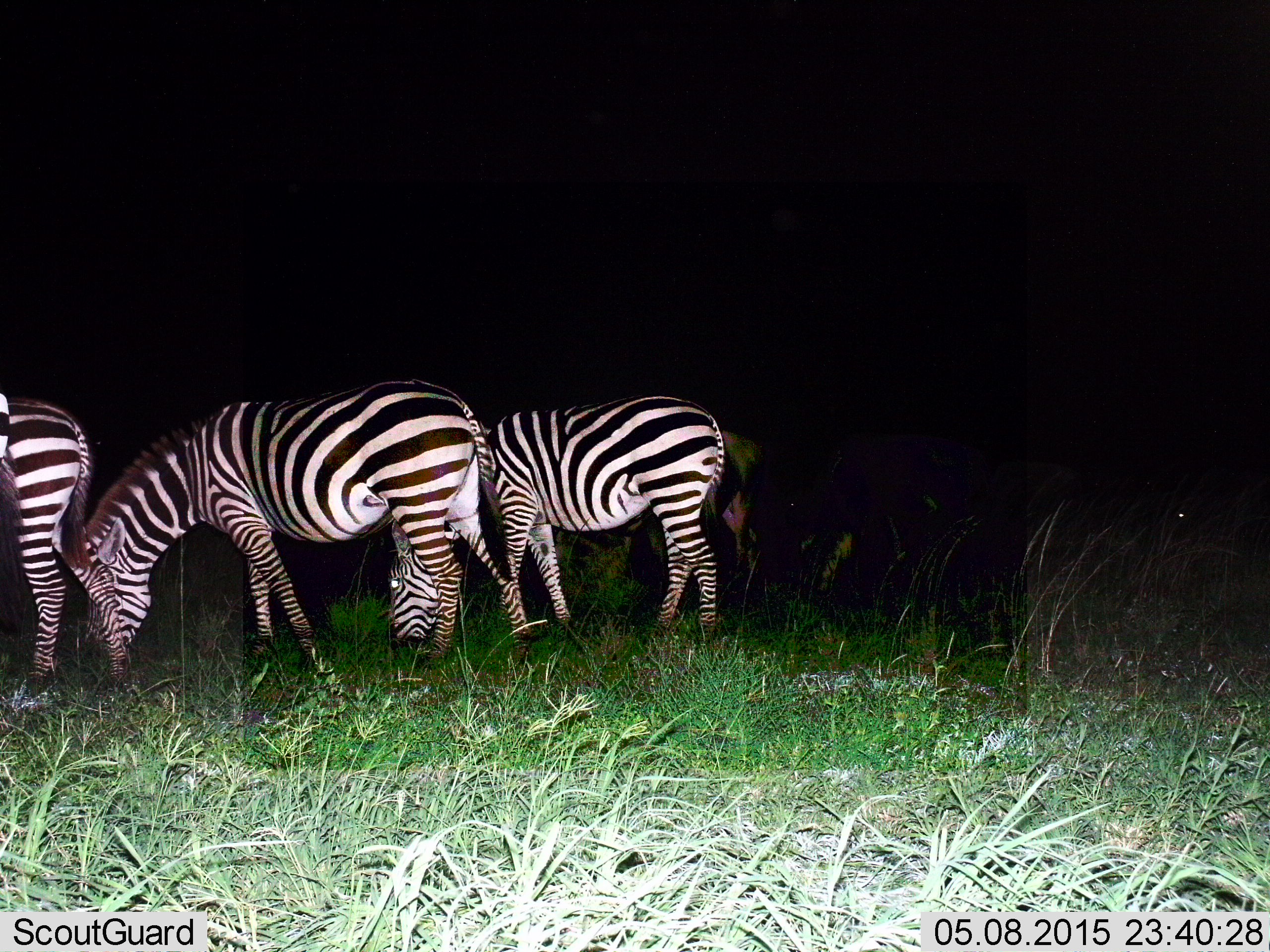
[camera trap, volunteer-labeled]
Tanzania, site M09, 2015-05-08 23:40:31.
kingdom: Animalia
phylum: Chordata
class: Mammalia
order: Perissodactyla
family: Equidae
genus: Equus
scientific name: Equus quagga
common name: plains zebra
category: zebra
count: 3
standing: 43%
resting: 0%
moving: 0%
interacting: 0%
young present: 0%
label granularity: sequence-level